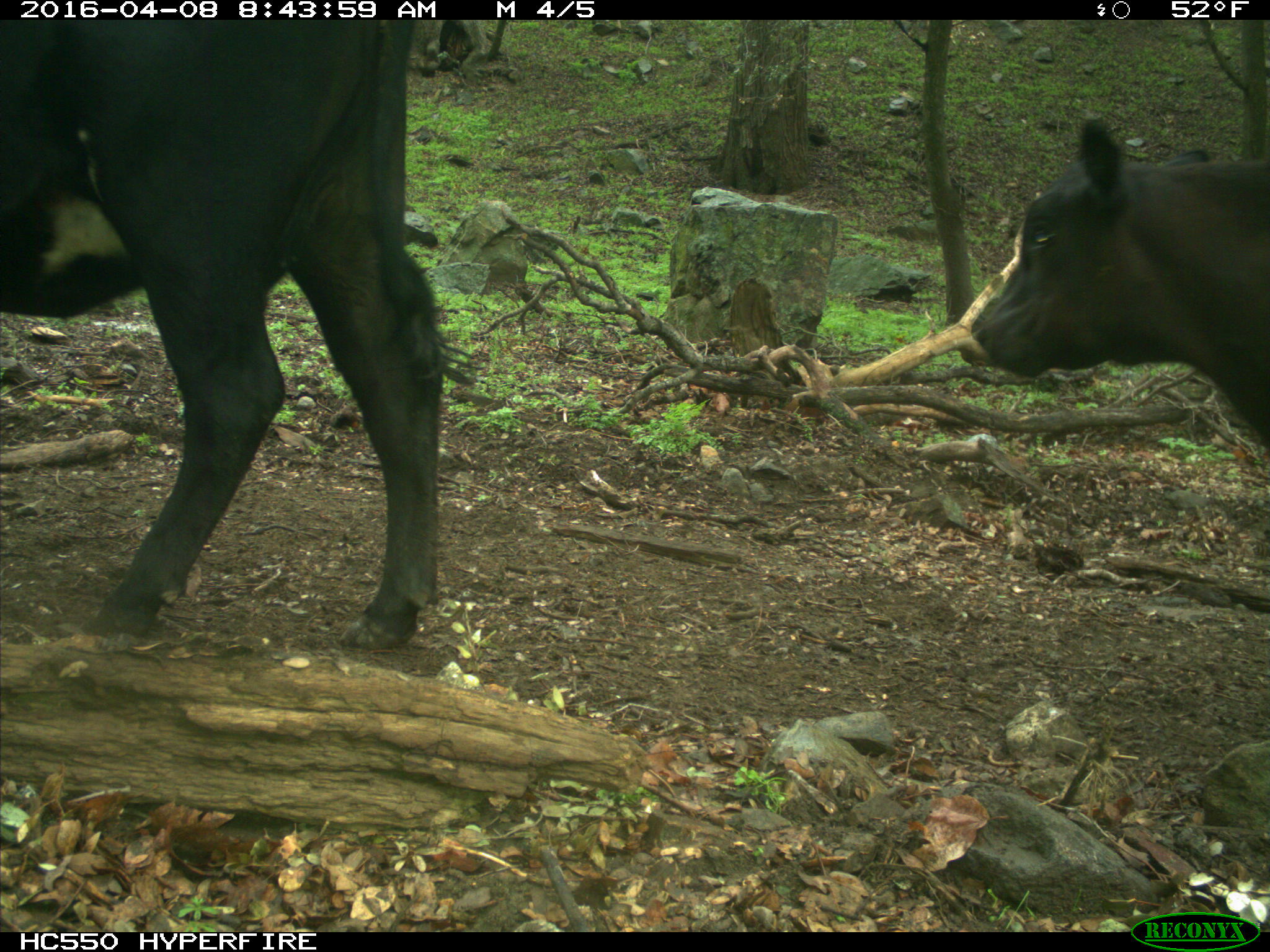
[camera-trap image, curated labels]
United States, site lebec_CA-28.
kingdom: Animalia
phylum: Chordata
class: Mammalia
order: Artiodactyla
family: Bovidae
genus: Bos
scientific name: Bos taurus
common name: domestic cow